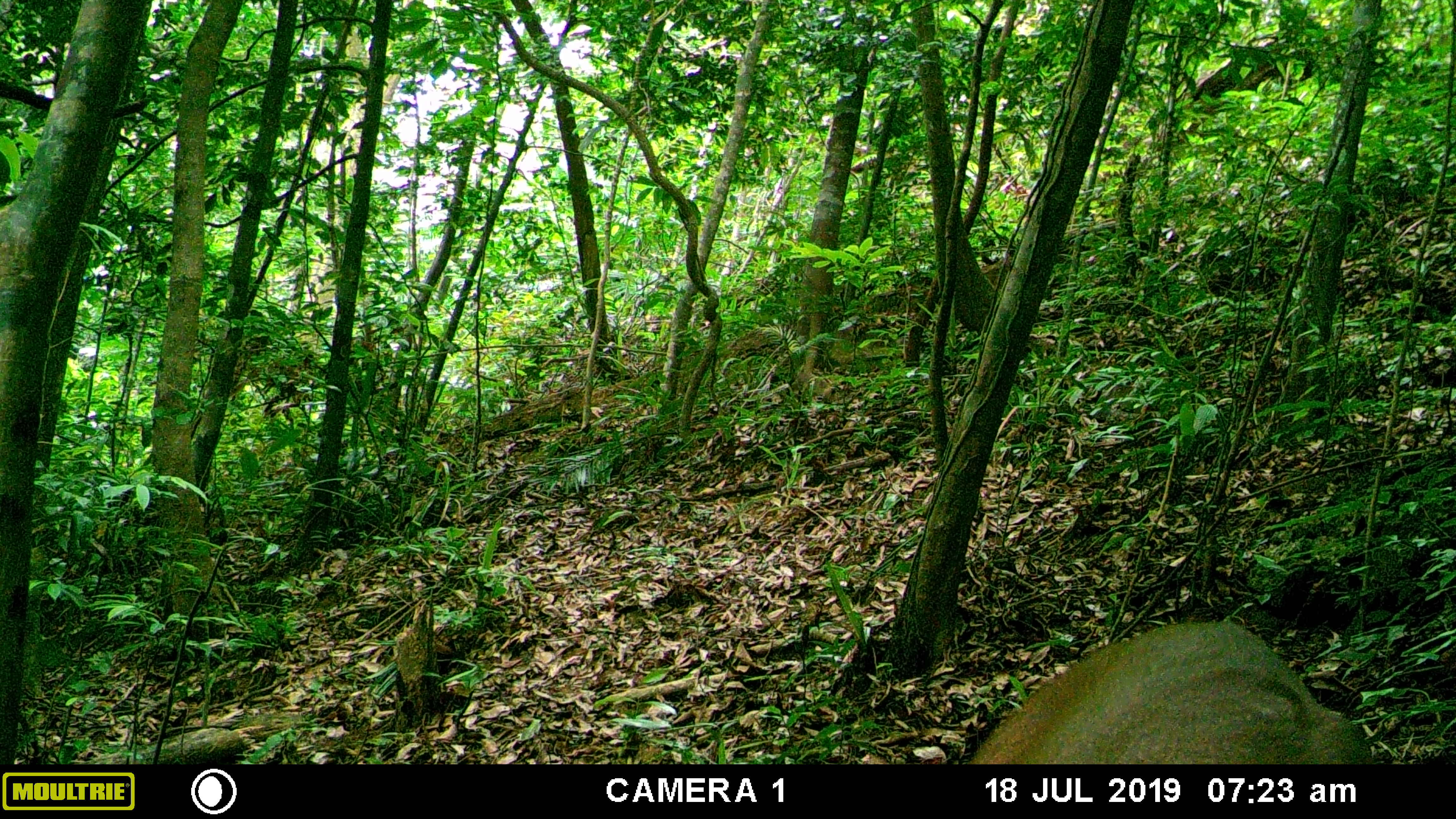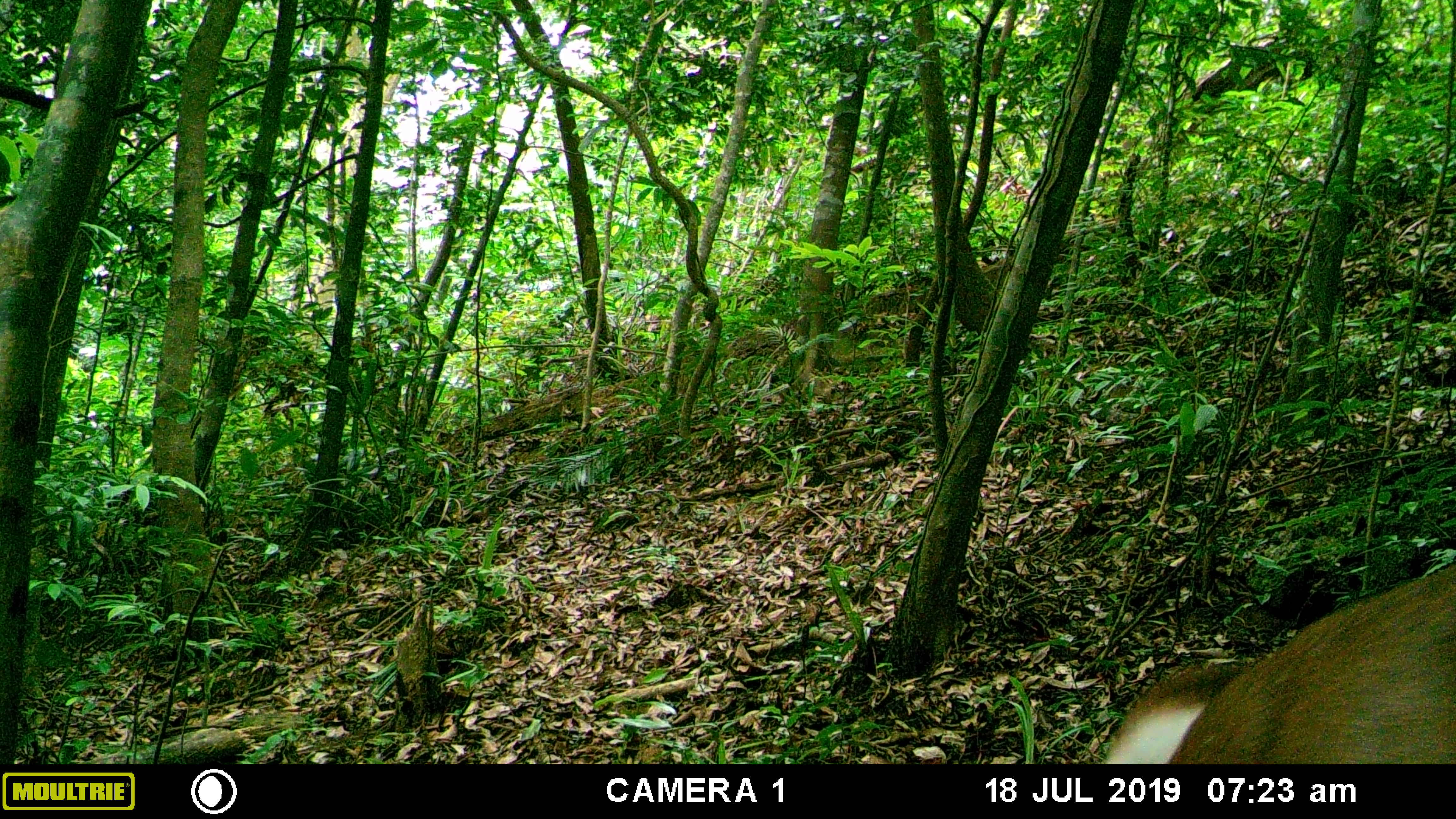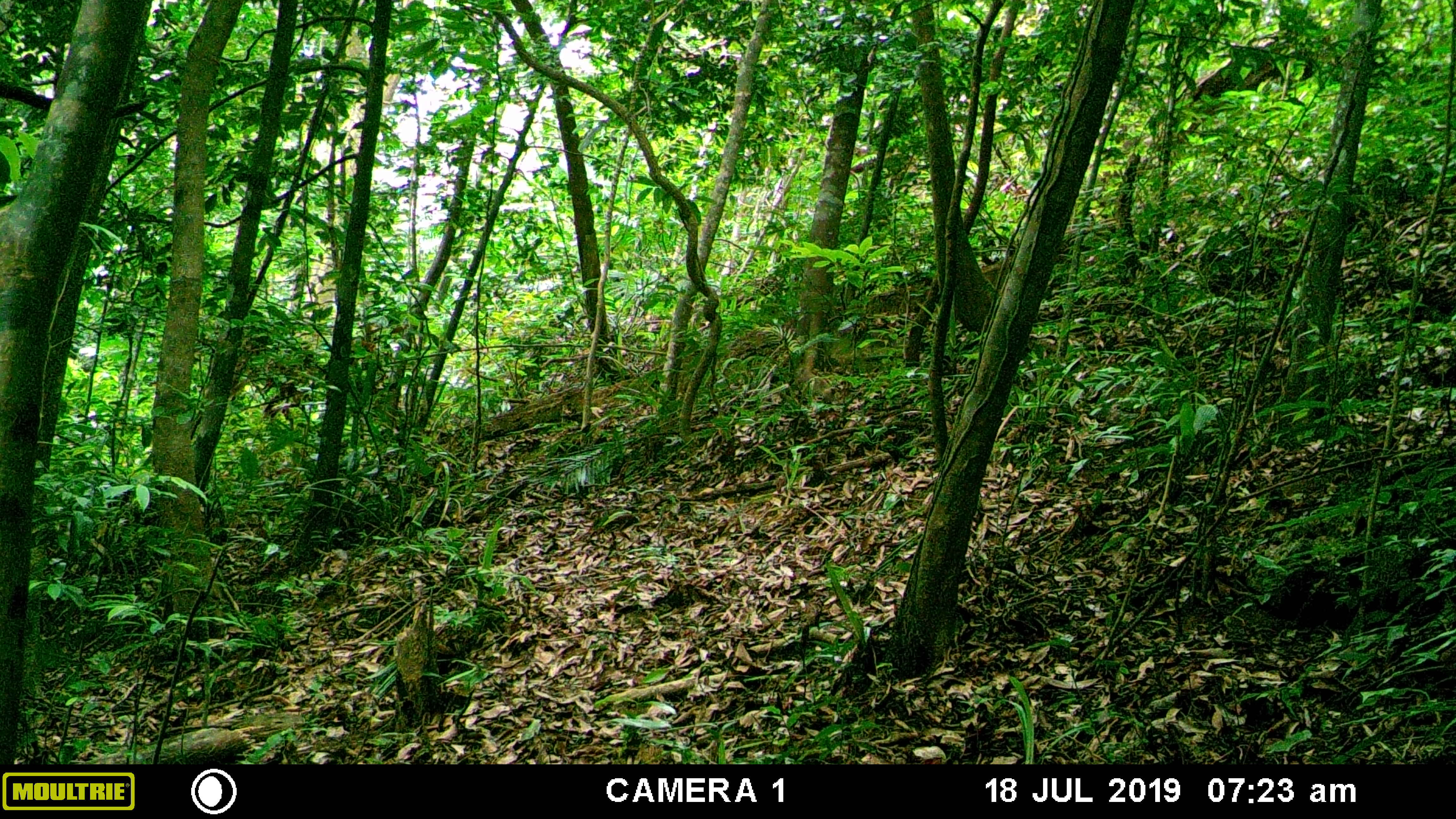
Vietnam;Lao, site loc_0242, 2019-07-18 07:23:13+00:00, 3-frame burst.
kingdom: Animalia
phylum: Chordata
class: Mammalia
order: Artiodactyla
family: Cervidae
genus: Muntiacus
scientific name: Muntiacus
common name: muntjacs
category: unidentified muntjac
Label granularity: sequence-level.